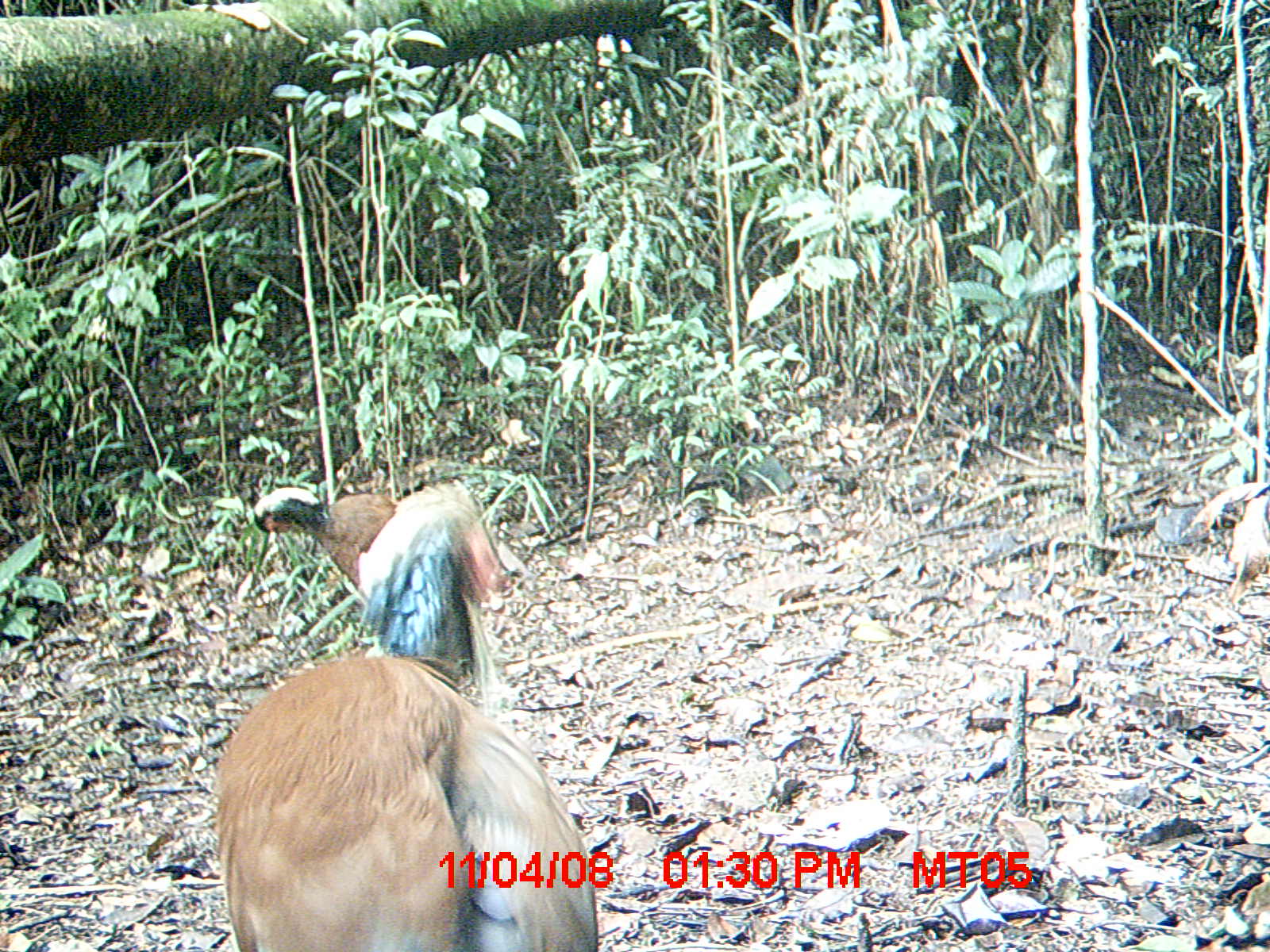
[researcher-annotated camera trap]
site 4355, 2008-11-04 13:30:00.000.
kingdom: Animalia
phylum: Chordata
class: Aves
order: Cuculiformes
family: Cuculidae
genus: Coua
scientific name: Coua serriana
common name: red-breasted coua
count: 2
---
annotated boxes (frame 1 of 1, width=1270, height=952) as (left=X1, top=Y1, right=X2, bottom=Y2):
coua serriana: (left=212, top=478, right=597, bottom=950); (left=252, top=487, right=397, bottom=589)